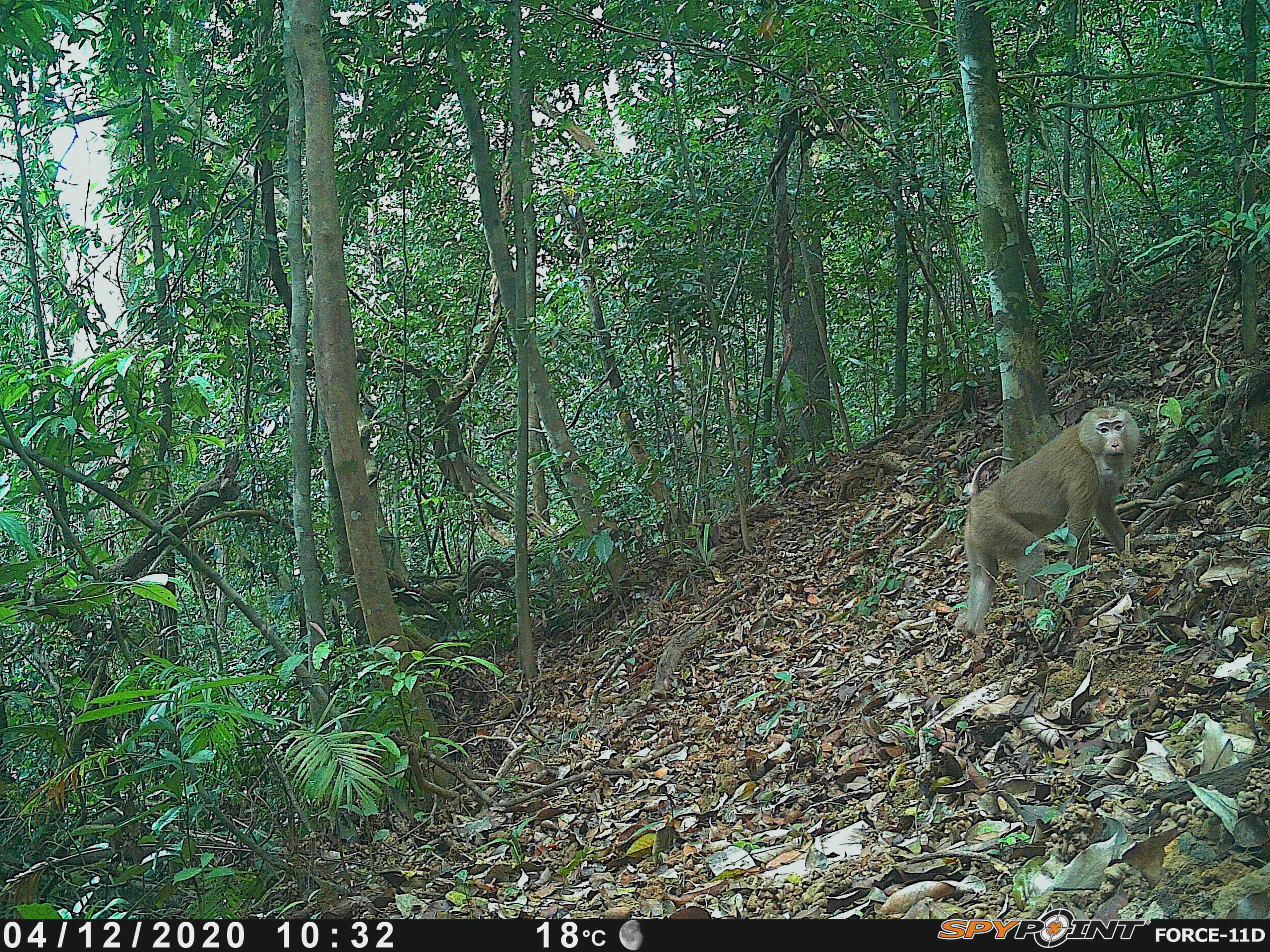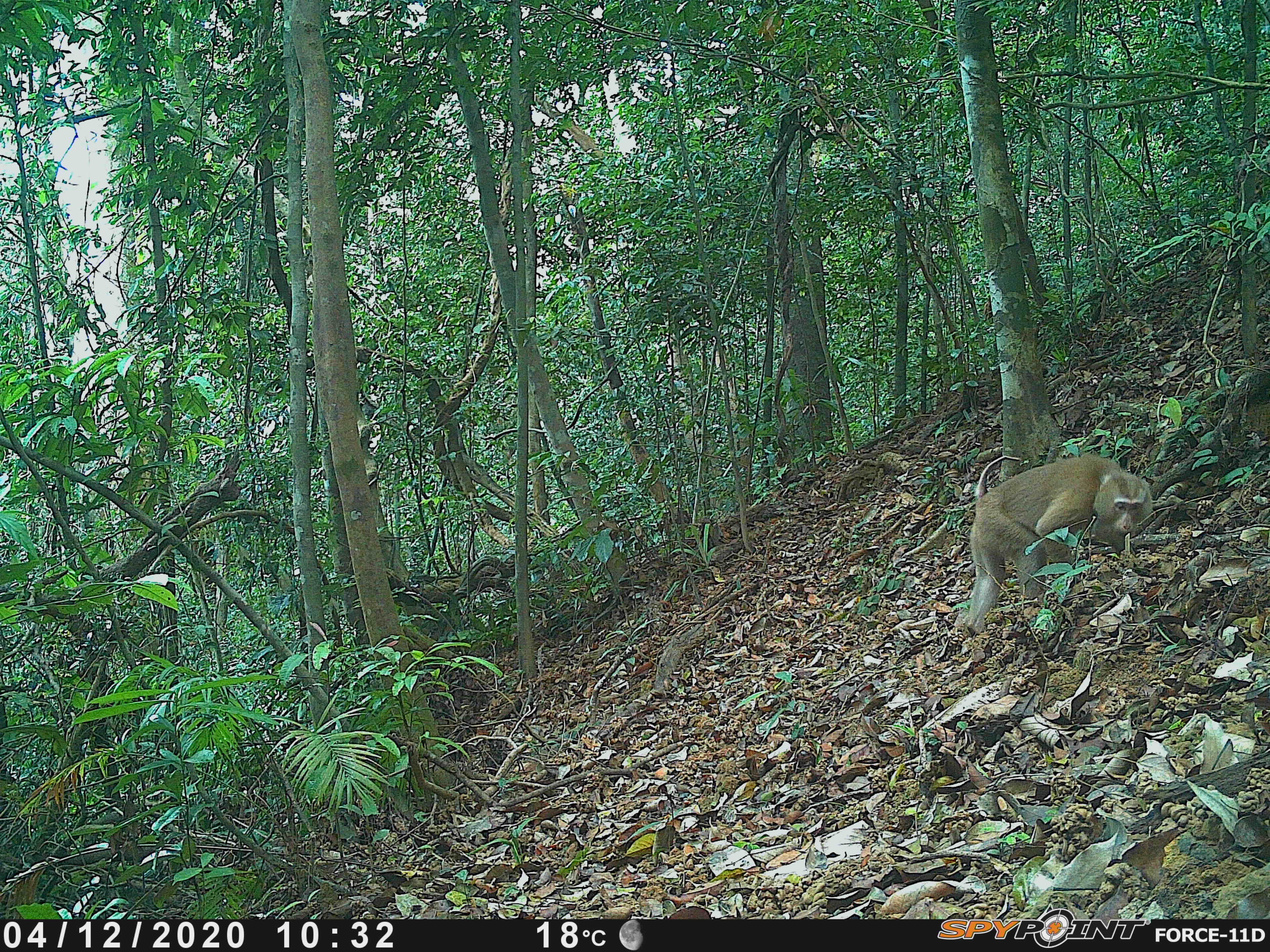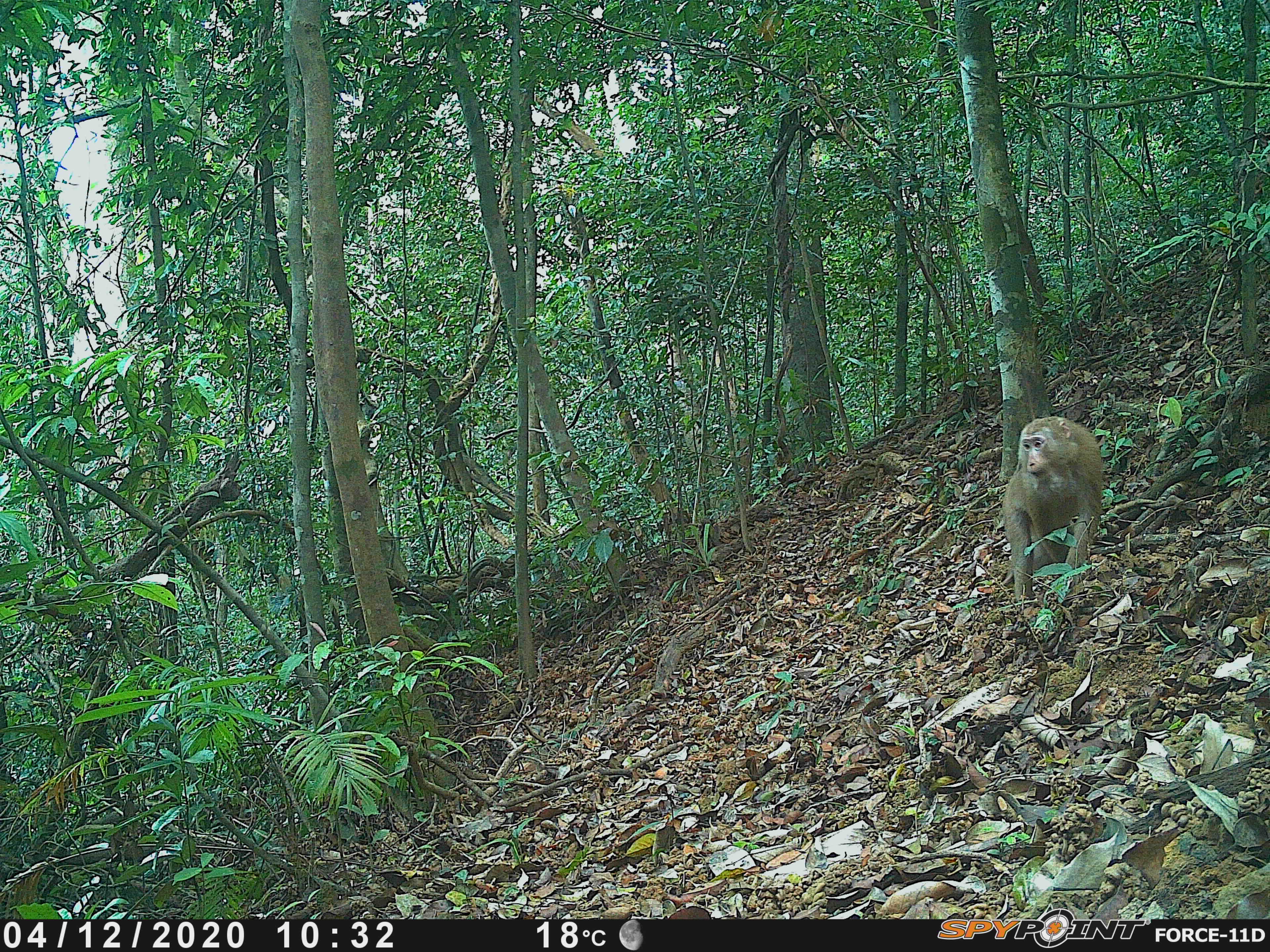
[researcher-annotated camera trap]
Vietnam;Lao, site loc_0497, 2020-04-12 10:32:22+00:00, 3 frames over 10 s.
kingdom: Animalia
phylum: Chordata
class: Mammalia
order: Primates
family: Cercopithecidae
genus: Macaca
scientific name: Macaca nemestrina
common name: pig-tailed macaque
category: pig tailed macaque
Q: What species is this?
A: Pig tailed macaque (pig-tailed macaque) (Macaca nemestrina).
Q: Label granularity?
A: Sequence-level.